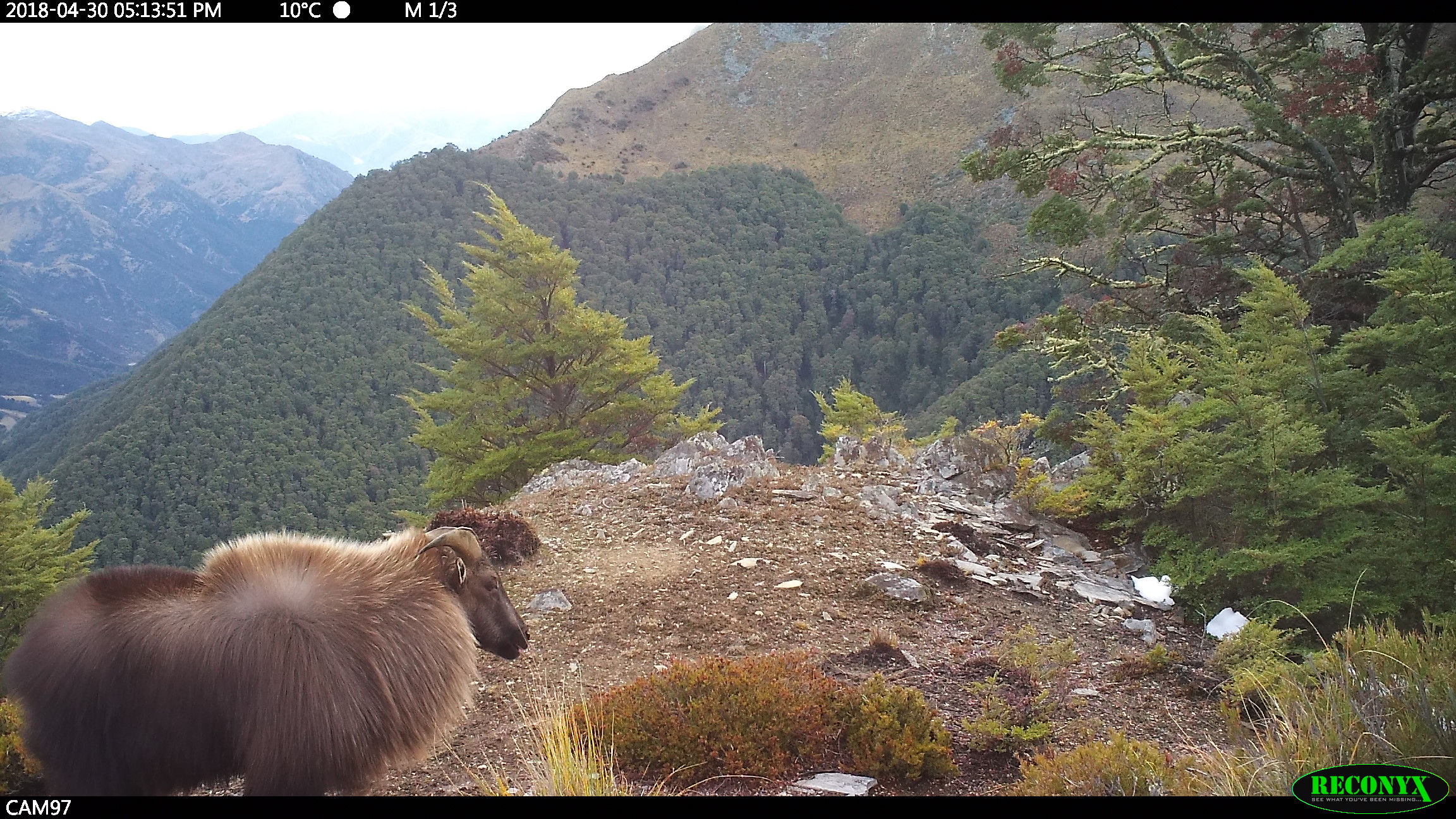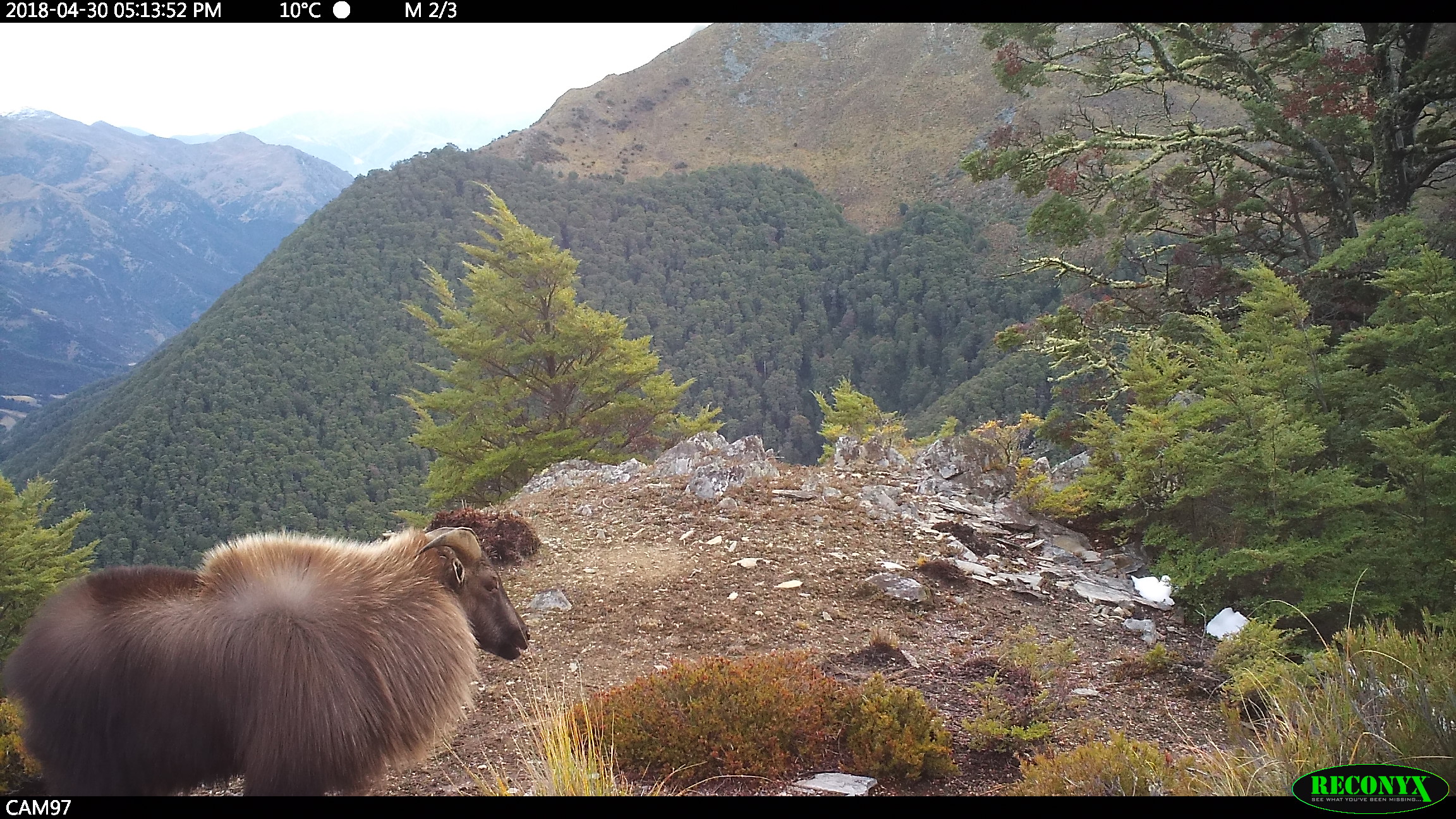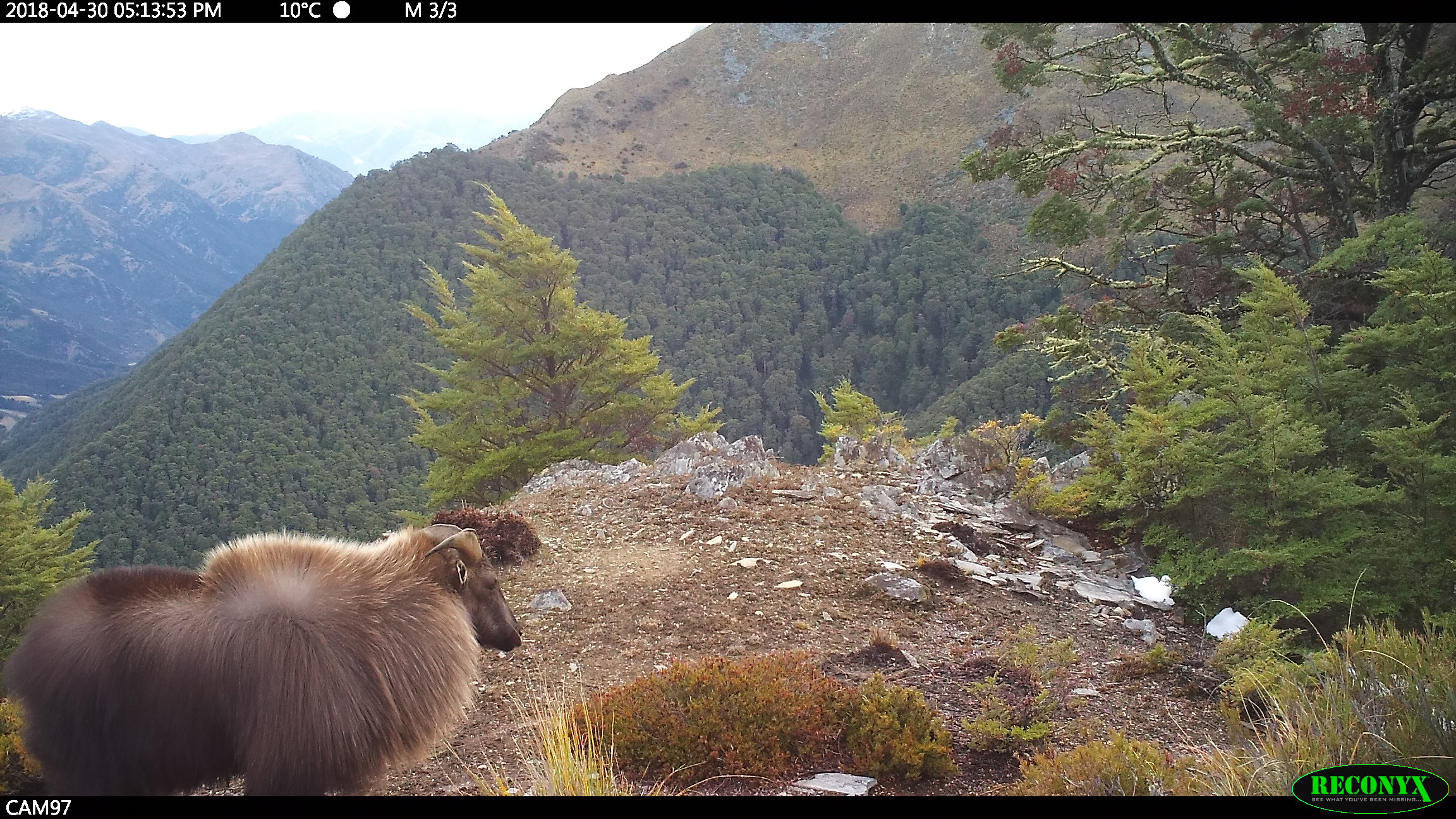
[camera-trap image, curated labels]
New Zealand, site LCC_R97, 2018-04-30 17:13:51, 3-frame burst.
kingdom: Animalia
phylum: Chordata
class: Mammalia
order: Artiodactyla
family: Bovidae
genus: Nilgiritragus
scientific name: Nilgiritragus hylocrius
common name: tahr